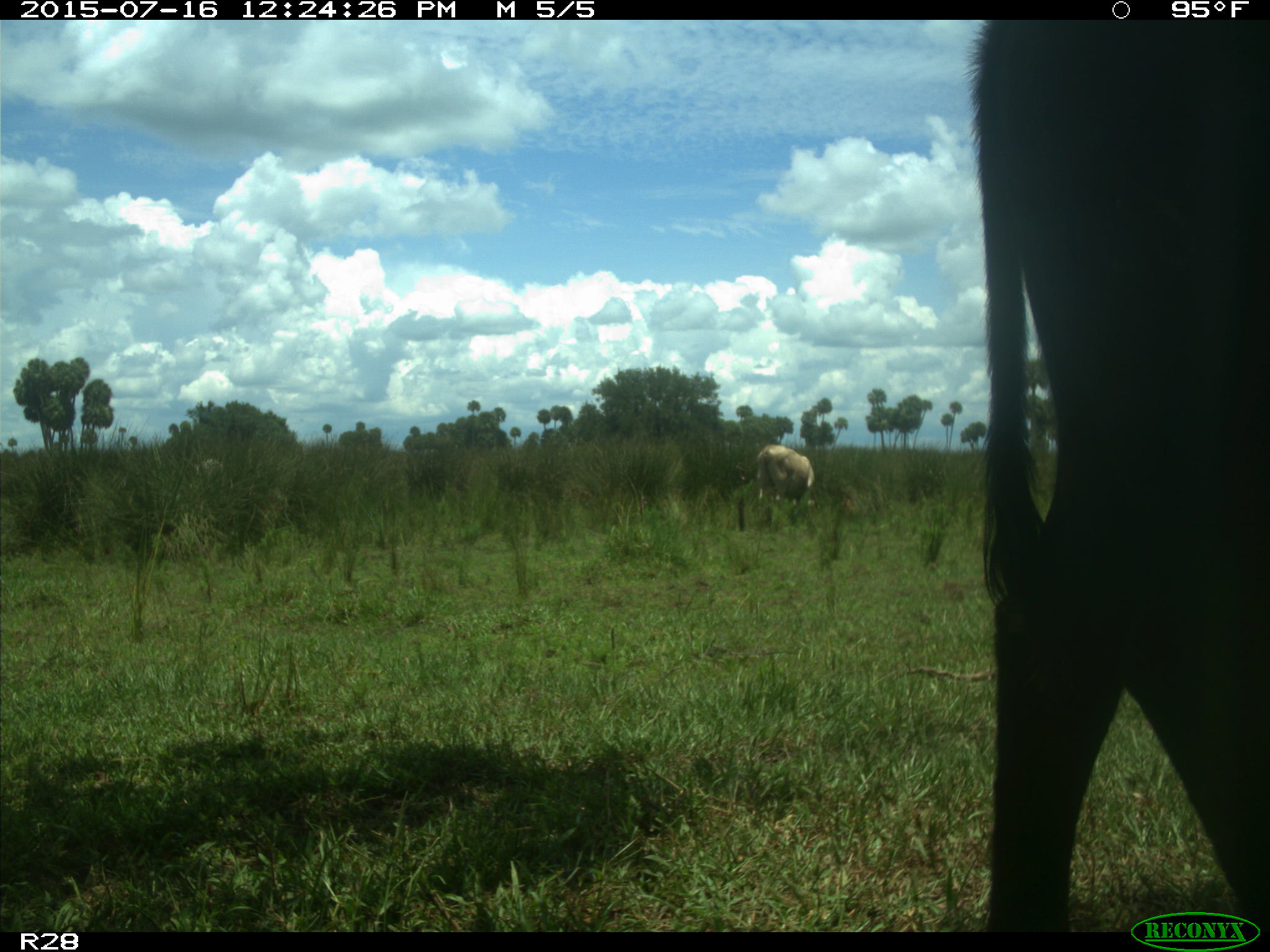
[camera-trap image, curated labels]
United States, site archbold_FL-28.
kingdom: Animalia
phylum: Chordata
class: Mammalia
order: Artiodactyla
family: Bovidae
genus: Bos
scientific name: Bos taurus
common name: domestic cow